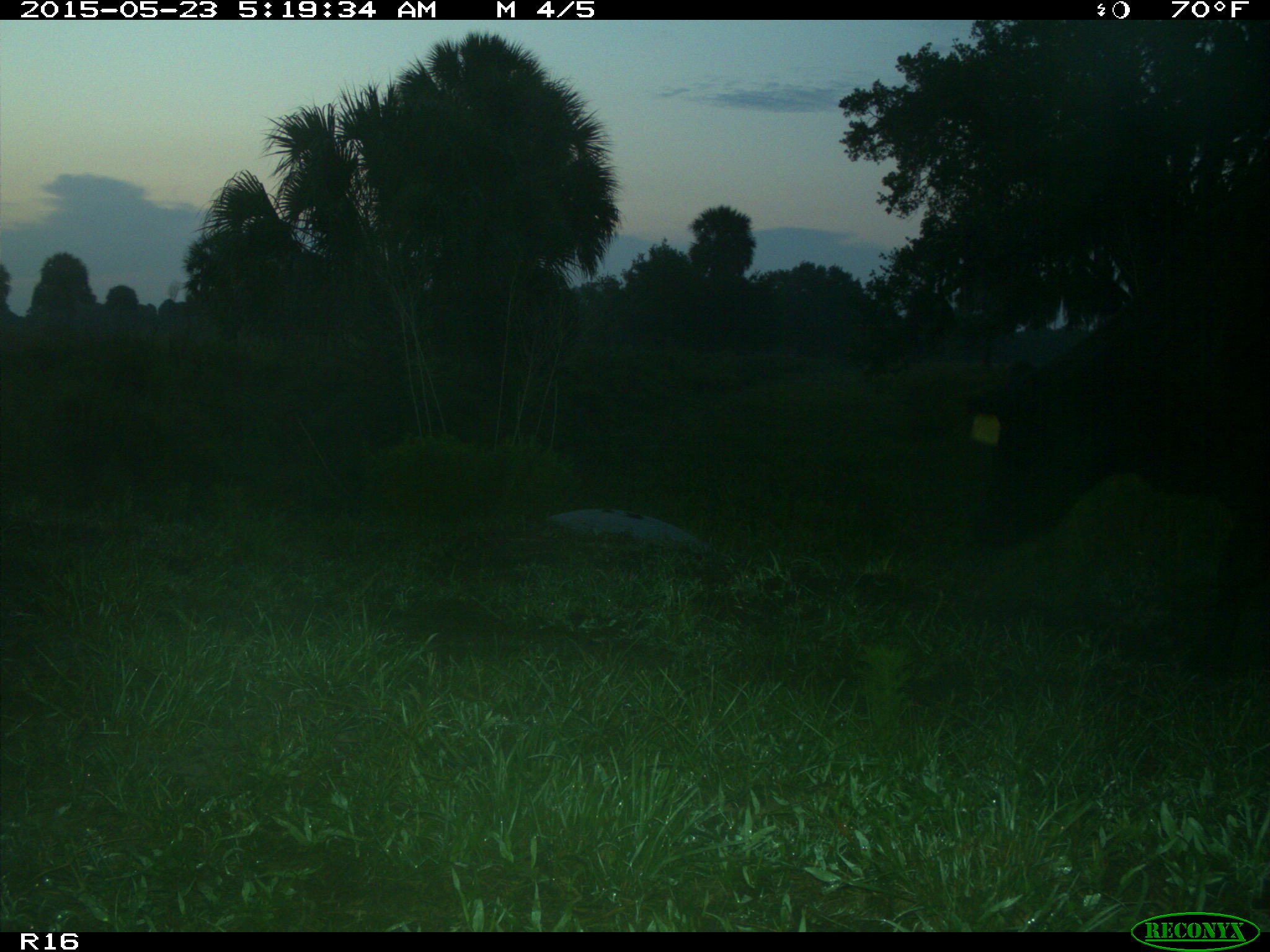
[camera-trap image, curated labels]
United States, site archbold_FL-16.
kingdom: Animalia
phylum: Chordata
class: Mammalia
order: Artiodactyla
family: Bovidae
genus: Bos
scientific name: Bos taurus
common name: domestic cow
Bos taurus (domestic cow).